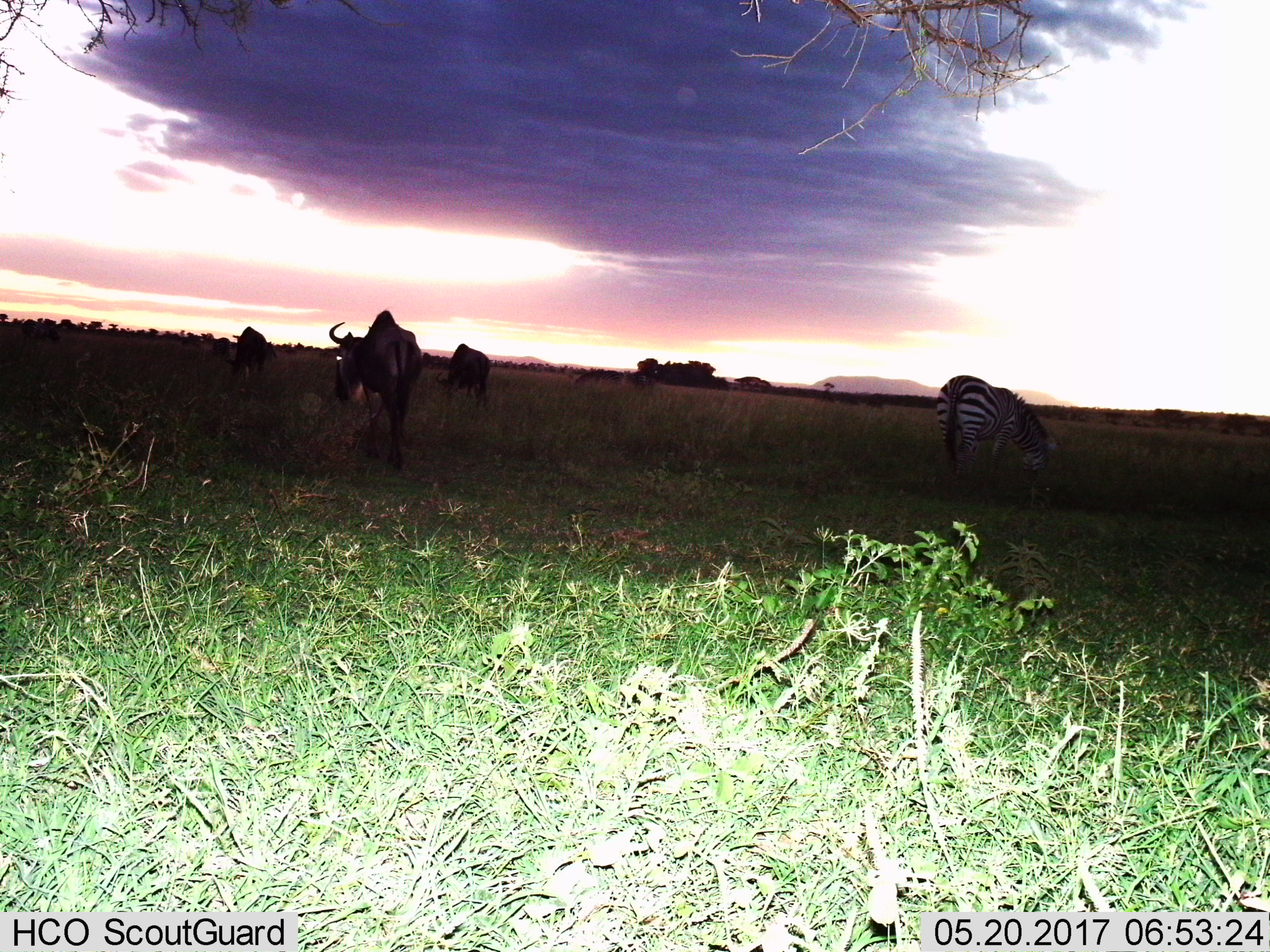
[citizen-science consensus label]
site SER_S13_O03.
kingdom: Animalia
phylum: Chordata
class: Mammalia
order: Artiodactyla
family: Bovidae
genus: Connochaetes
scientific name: Connochaetes taurinus taurinus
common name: blue wildebeest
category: wildebeestblue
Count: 3.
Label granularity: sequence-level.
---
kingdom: Animalia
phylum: Chordata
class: Mammalia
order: Perissodactyla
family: Equidae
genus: Equus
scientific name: Equus quagga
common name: plains zebra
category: zebraplains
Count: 1.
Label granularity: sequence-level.